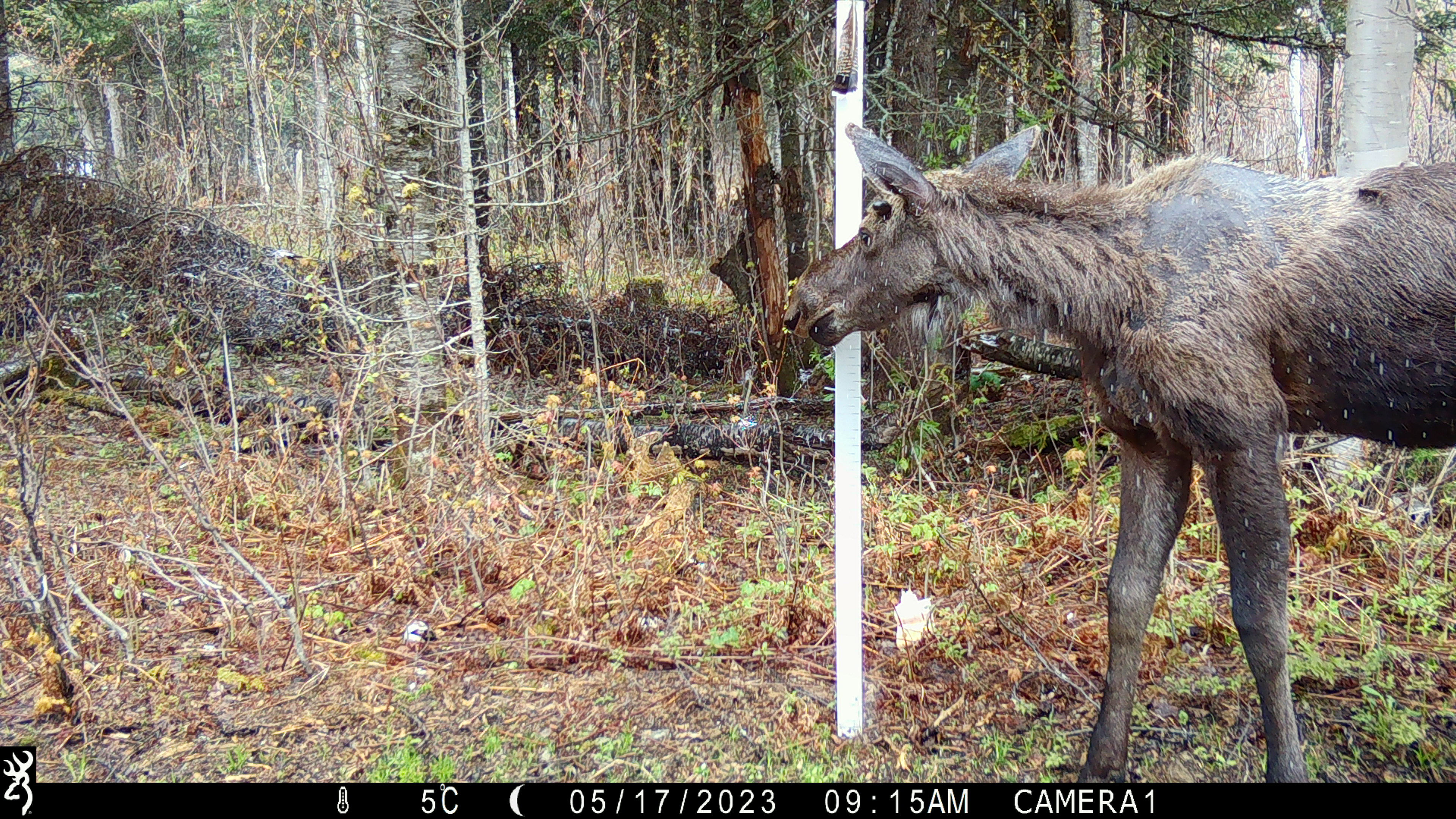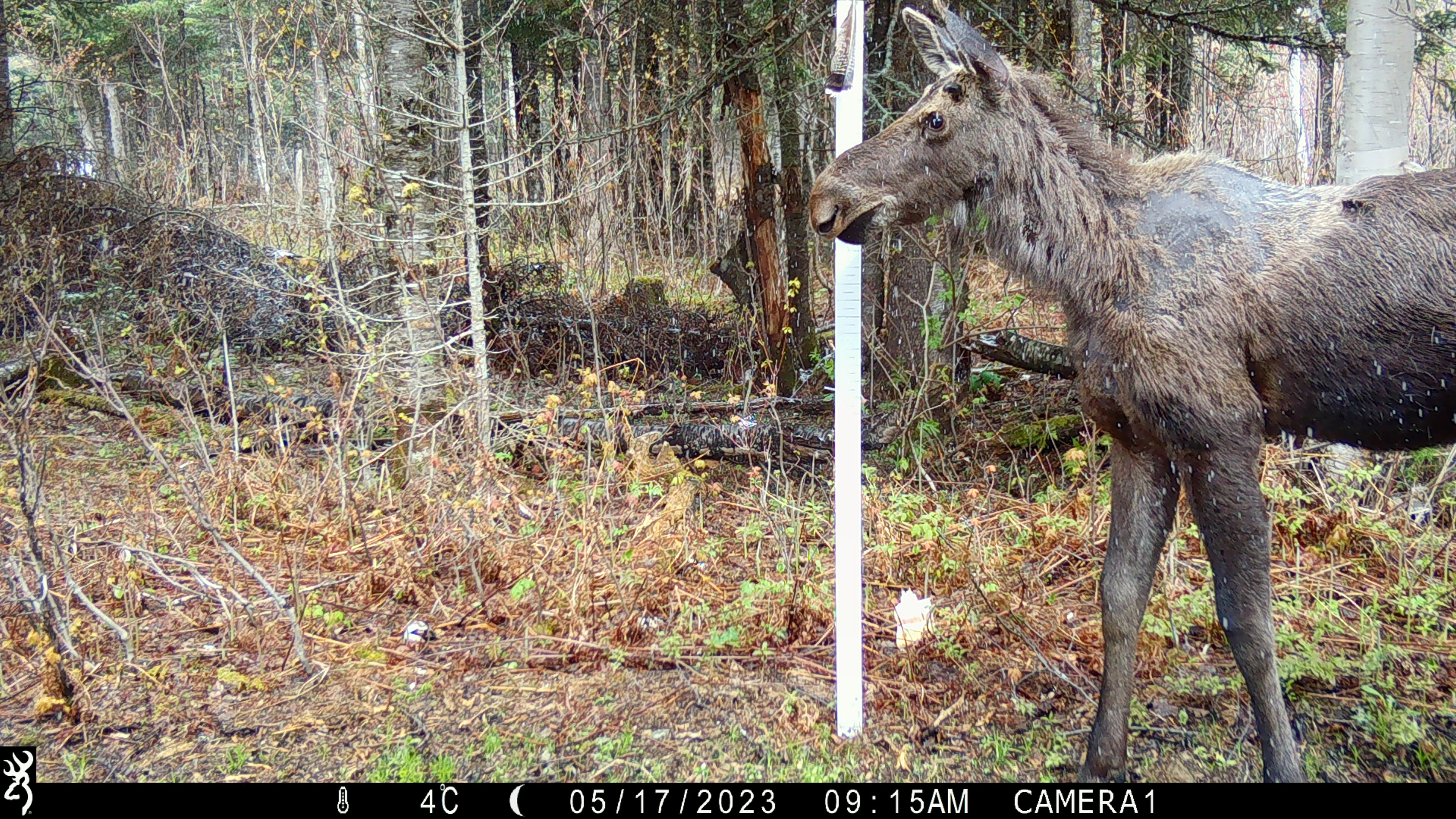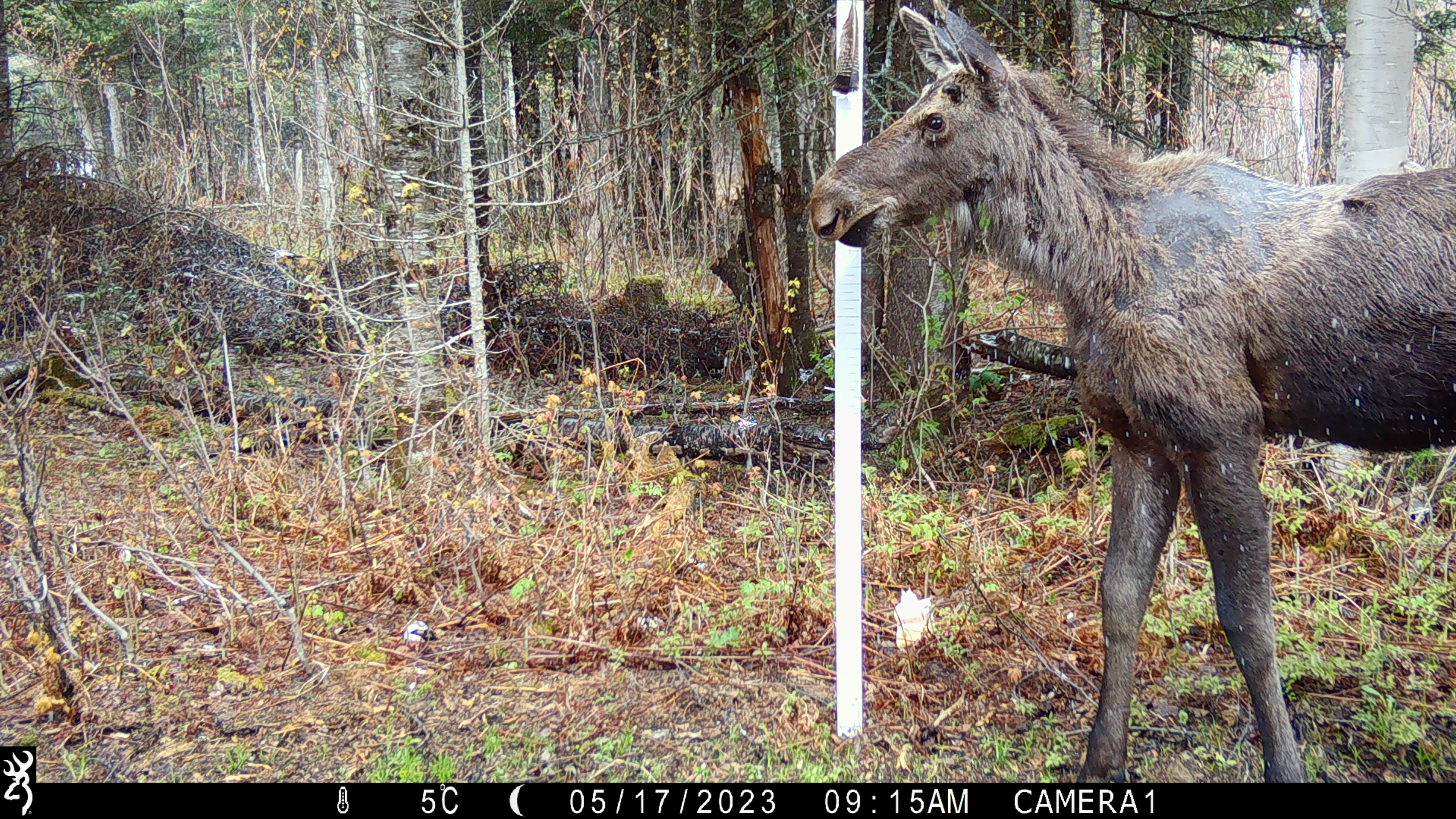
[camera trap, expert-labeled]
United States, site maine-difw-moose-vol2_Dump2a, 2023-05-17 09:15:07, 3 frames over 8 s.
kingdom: Animalia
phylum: Chordata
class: Mammalia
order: Artiodactyla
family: Cervidae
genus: Alces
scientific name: Alces alces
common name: moose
Moose (Alces alces).